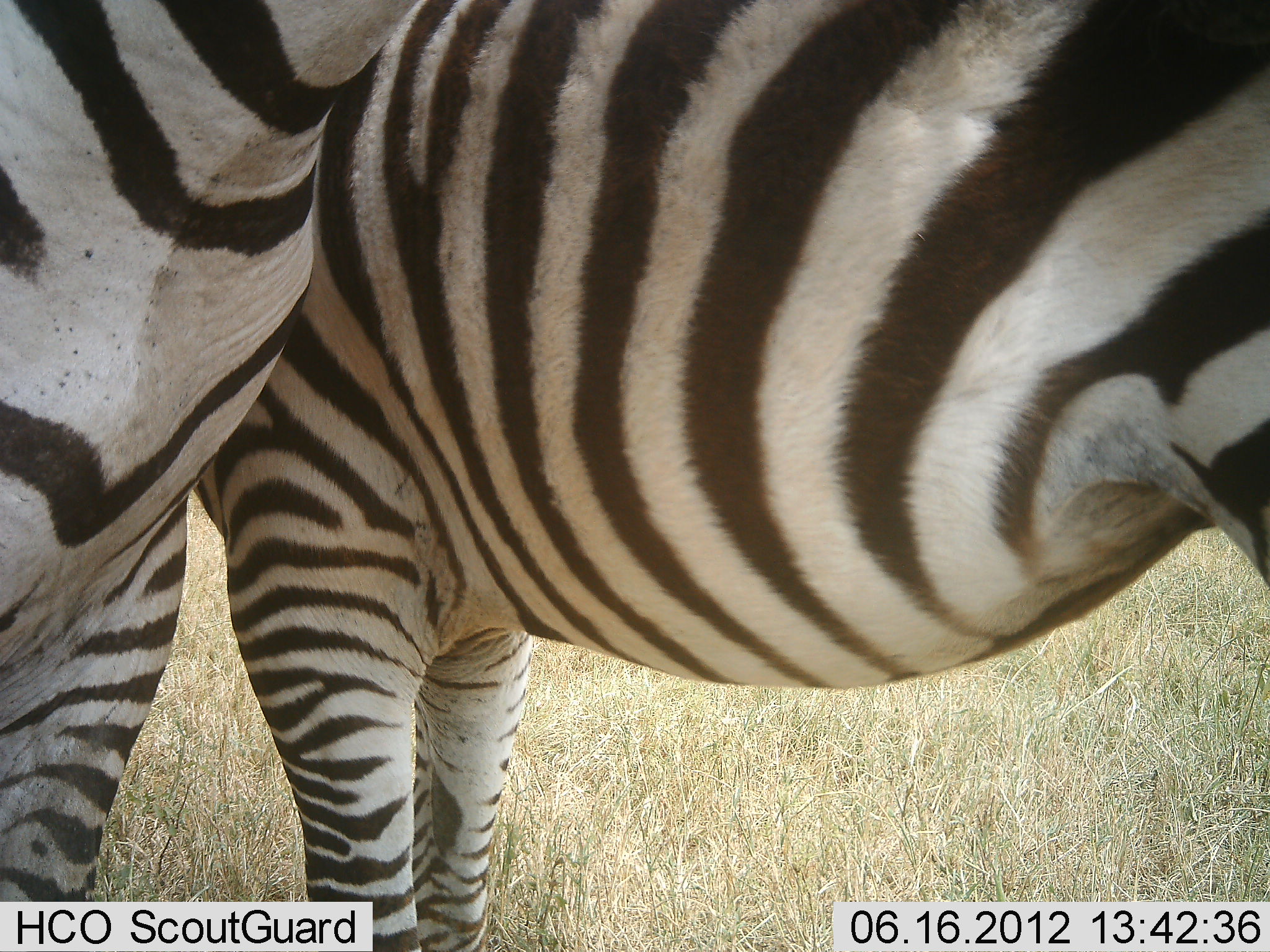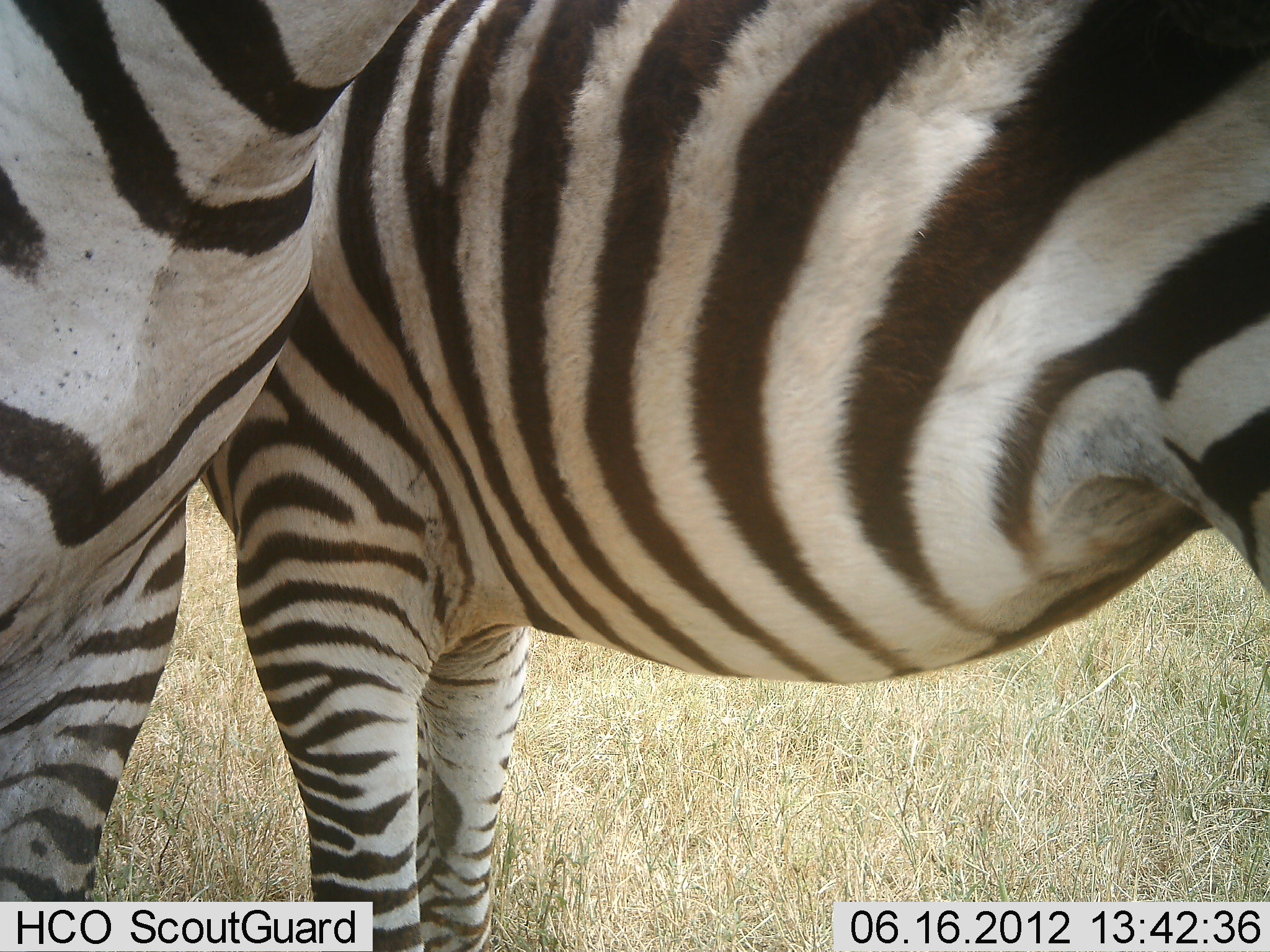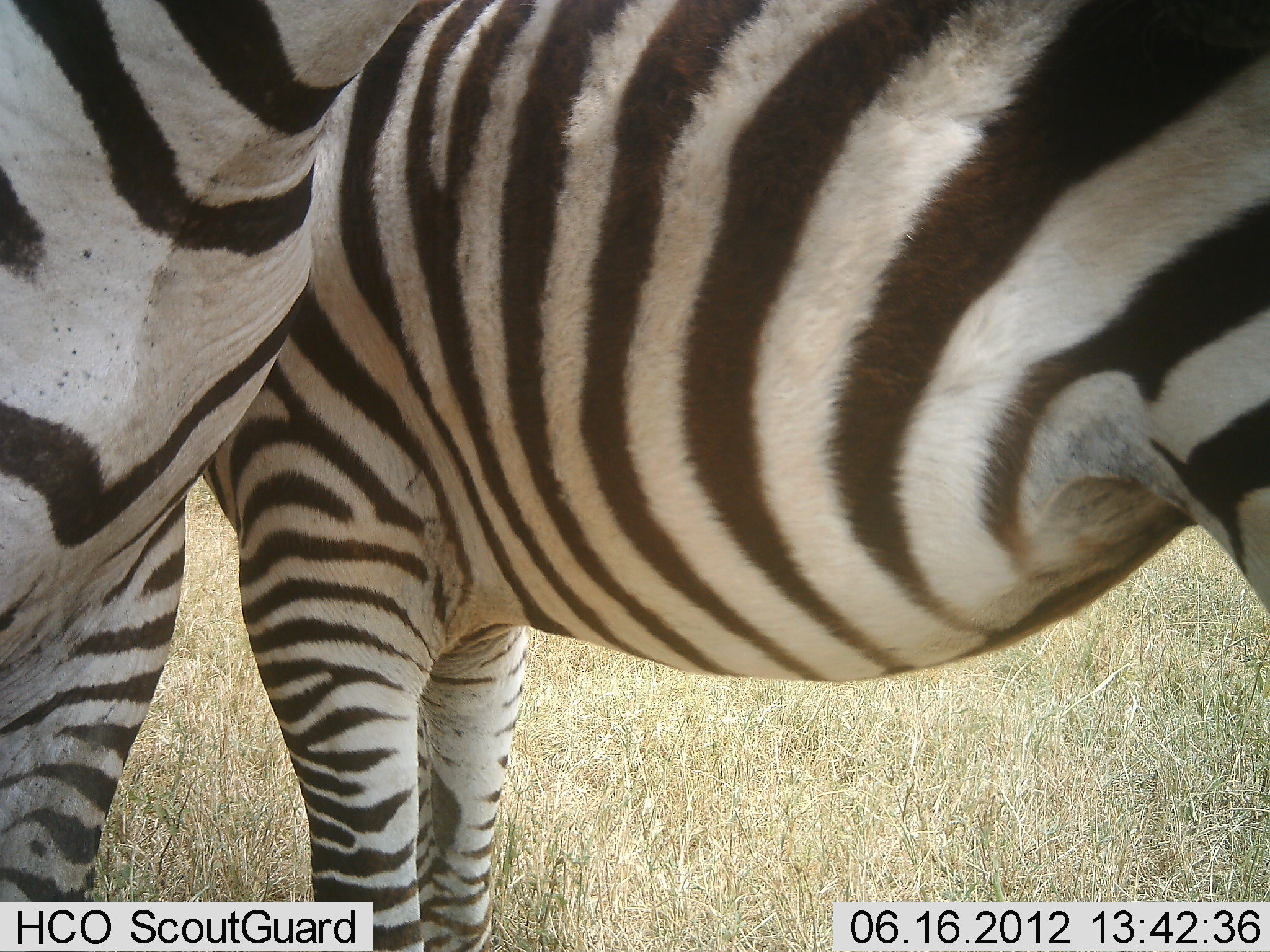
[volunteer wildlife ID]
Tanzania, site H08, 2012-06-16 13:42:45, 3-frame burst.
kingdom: Animalia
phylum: Chordata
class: Mammalia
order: Perissodactyla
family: Equidae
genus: Equus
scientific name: Equus quagga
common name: plains zebra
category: zebra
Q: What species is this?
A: Zebra (plains zebra) (Equus quagga).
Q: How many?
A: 2.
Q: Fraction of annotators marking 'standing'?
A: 100%.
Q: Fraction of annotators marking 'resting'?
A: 10%.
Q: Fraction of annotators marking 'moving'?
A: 0%.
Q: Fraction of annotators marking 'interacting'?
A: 20%.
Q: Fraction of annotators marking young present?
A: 10%.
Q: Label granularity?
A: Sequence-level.